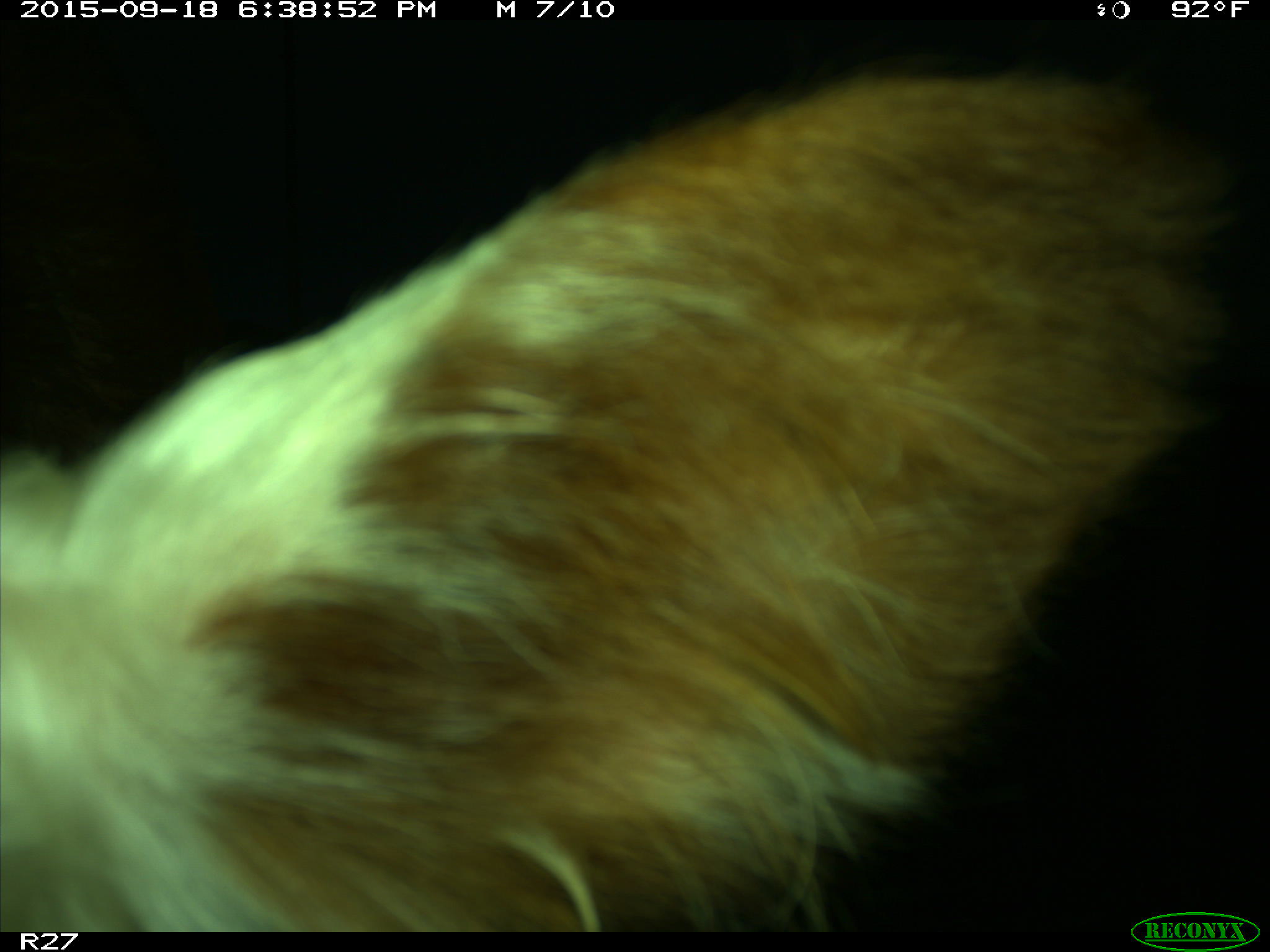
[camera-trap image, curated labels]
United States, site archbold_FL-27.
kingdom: Animalia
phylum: Chordata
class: Mammalia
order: Artiodactyla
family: Bovidae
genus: Bos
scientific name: Bos taurus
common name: domestic cow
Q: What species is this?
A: Bos taurus (domestic cow).